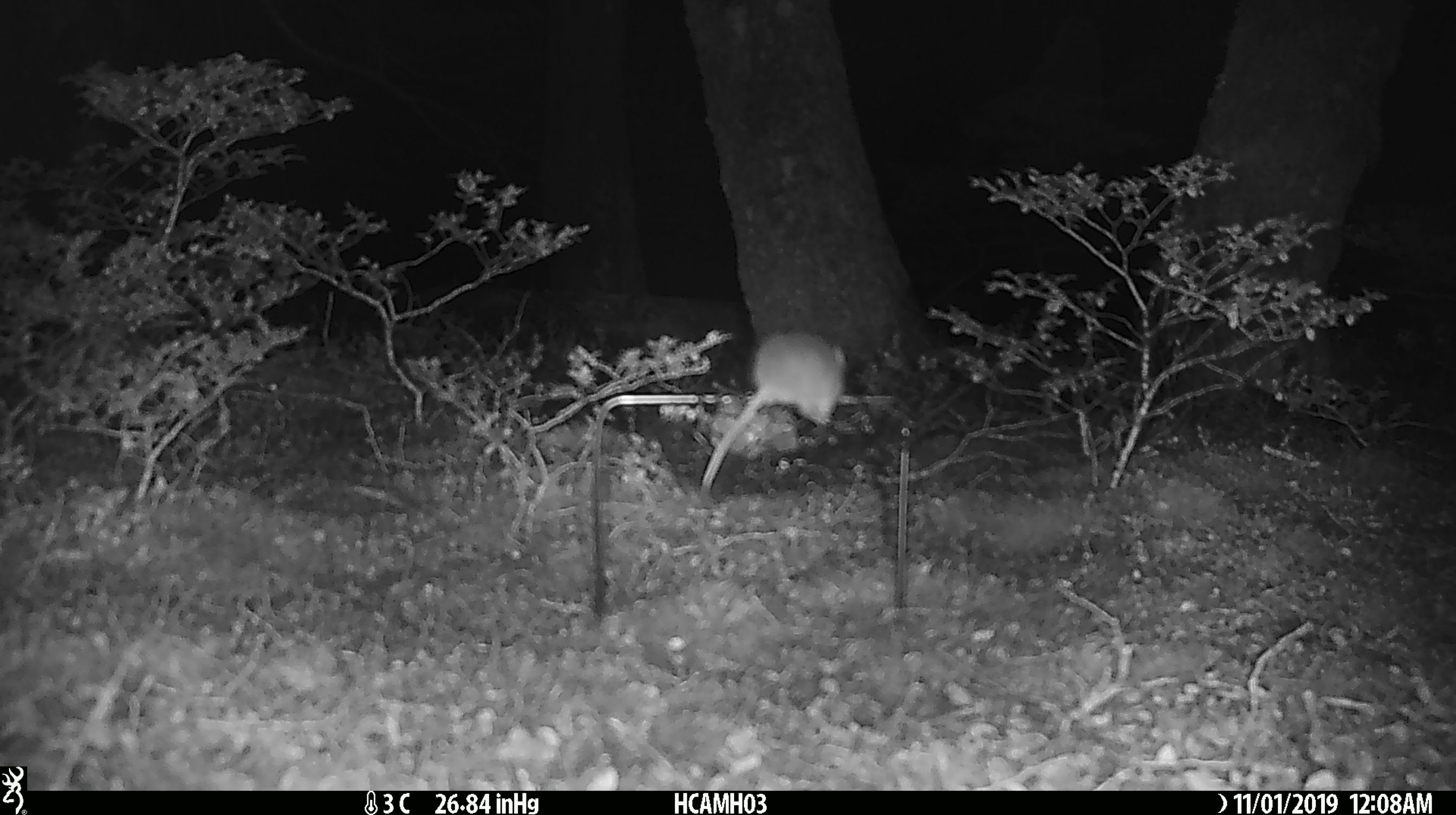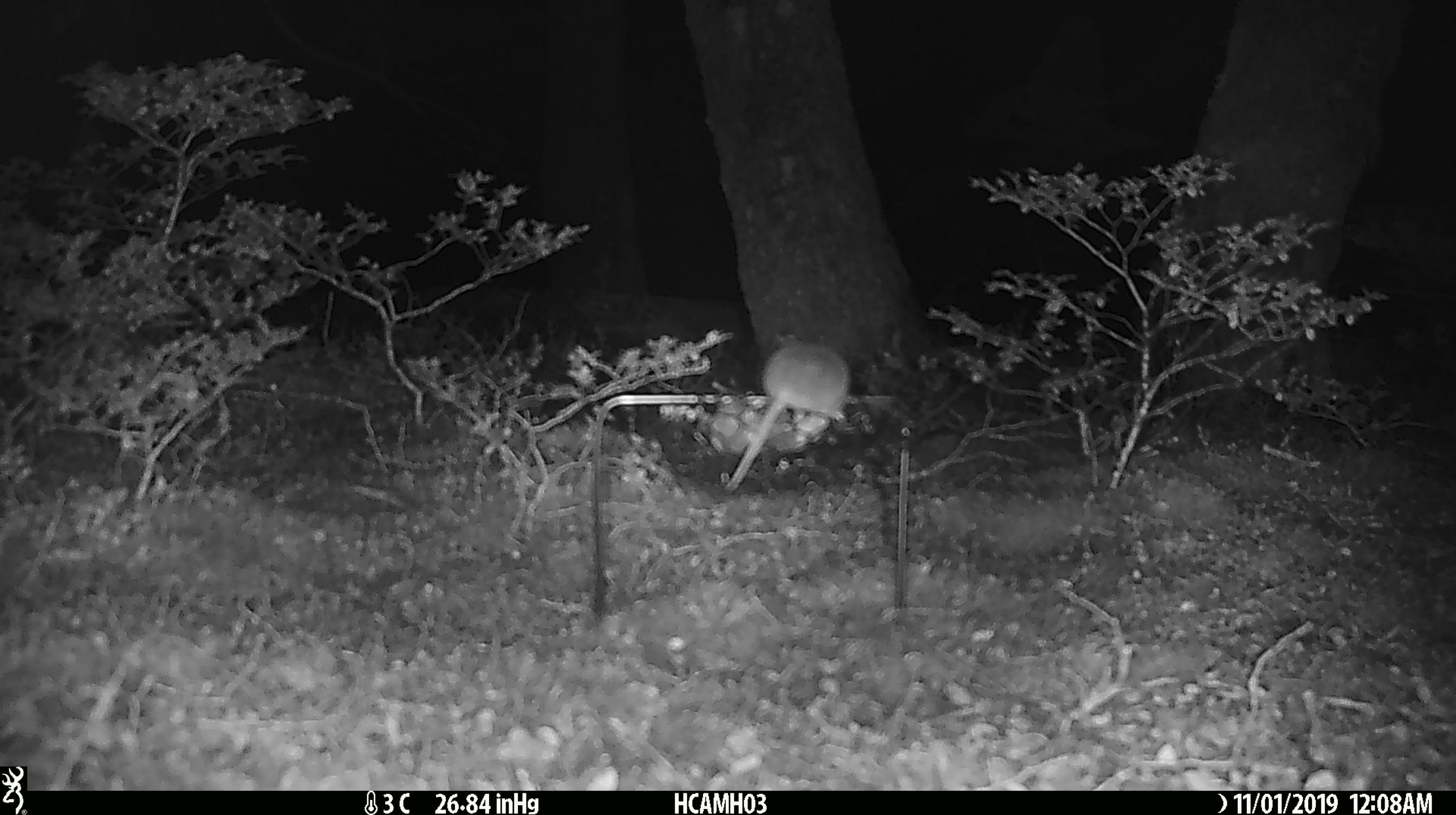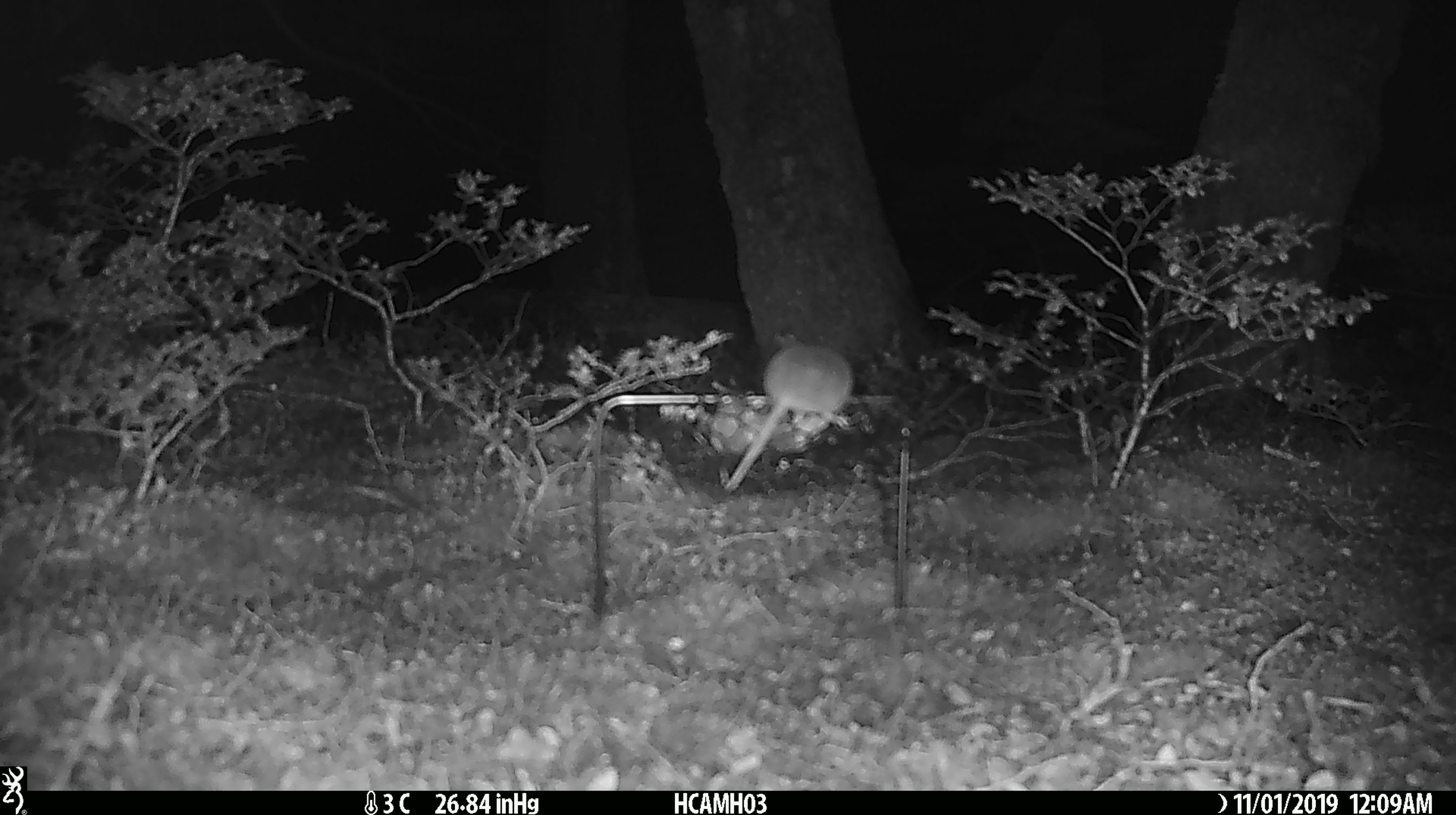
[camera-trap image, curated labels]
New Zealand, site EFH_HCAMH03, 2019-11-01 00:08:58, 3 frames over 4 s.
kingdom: Animalia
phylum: Chordata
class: Mammalia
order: Rodentia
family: Muridae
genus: Mus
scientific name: Mus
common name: mouse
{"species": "mouse (Mus)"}